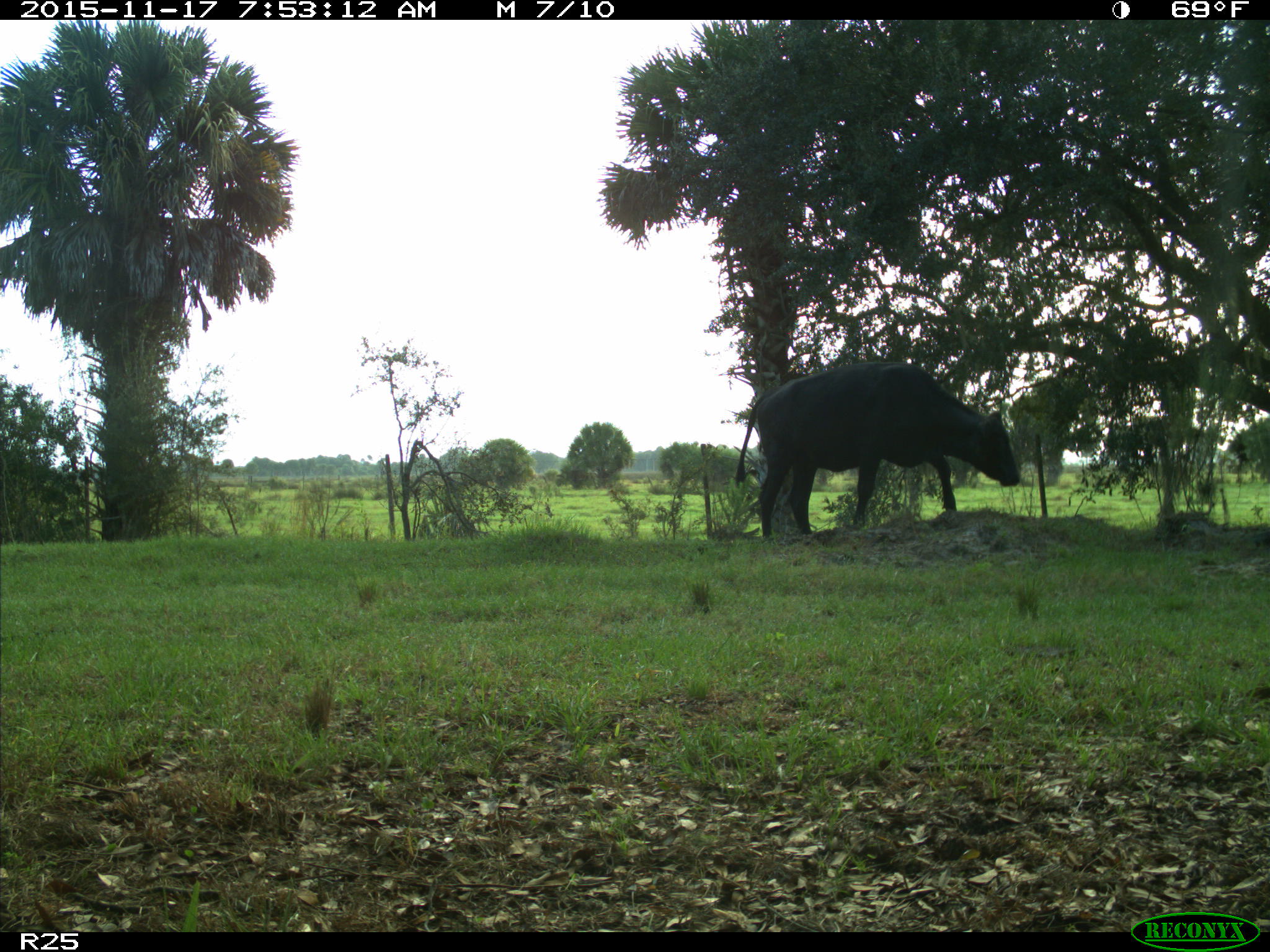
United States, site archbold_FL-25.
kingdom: Animalia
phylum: Chordata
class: Mammalia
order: Artiodactyla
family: Bovidae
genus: Bos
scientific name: Bos taurus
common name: domestic cow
Bos taurus (domestic cow).